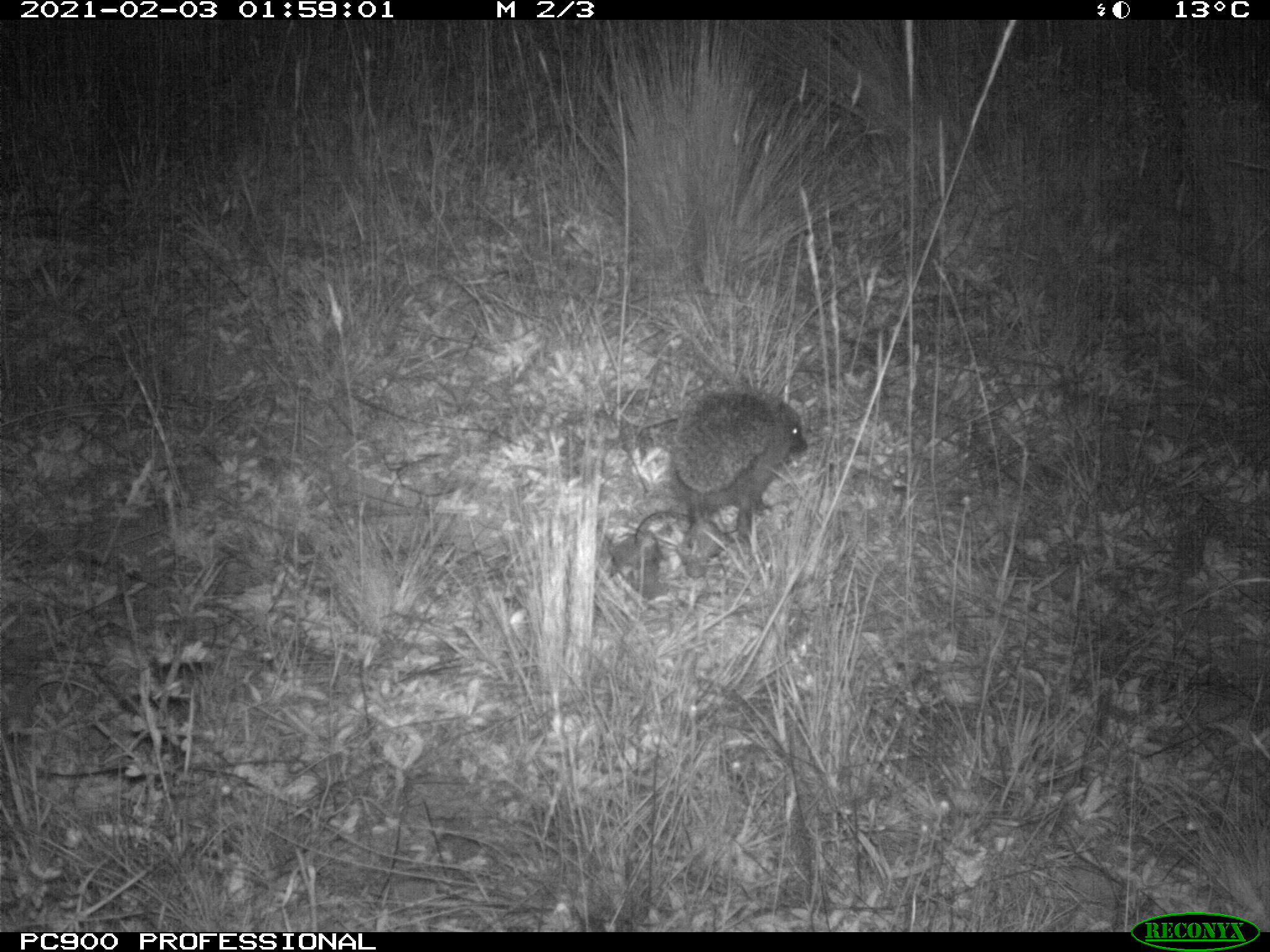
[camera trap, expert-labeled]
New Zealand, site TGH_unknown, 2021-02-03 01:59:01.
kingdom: Animalia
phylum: Chordata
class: Mammalia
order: Eulipotyphla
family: Erinaceidae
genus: Erinaceus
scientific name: Erinaceus europaeus europaeus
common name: european hedgehog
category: hedgehog